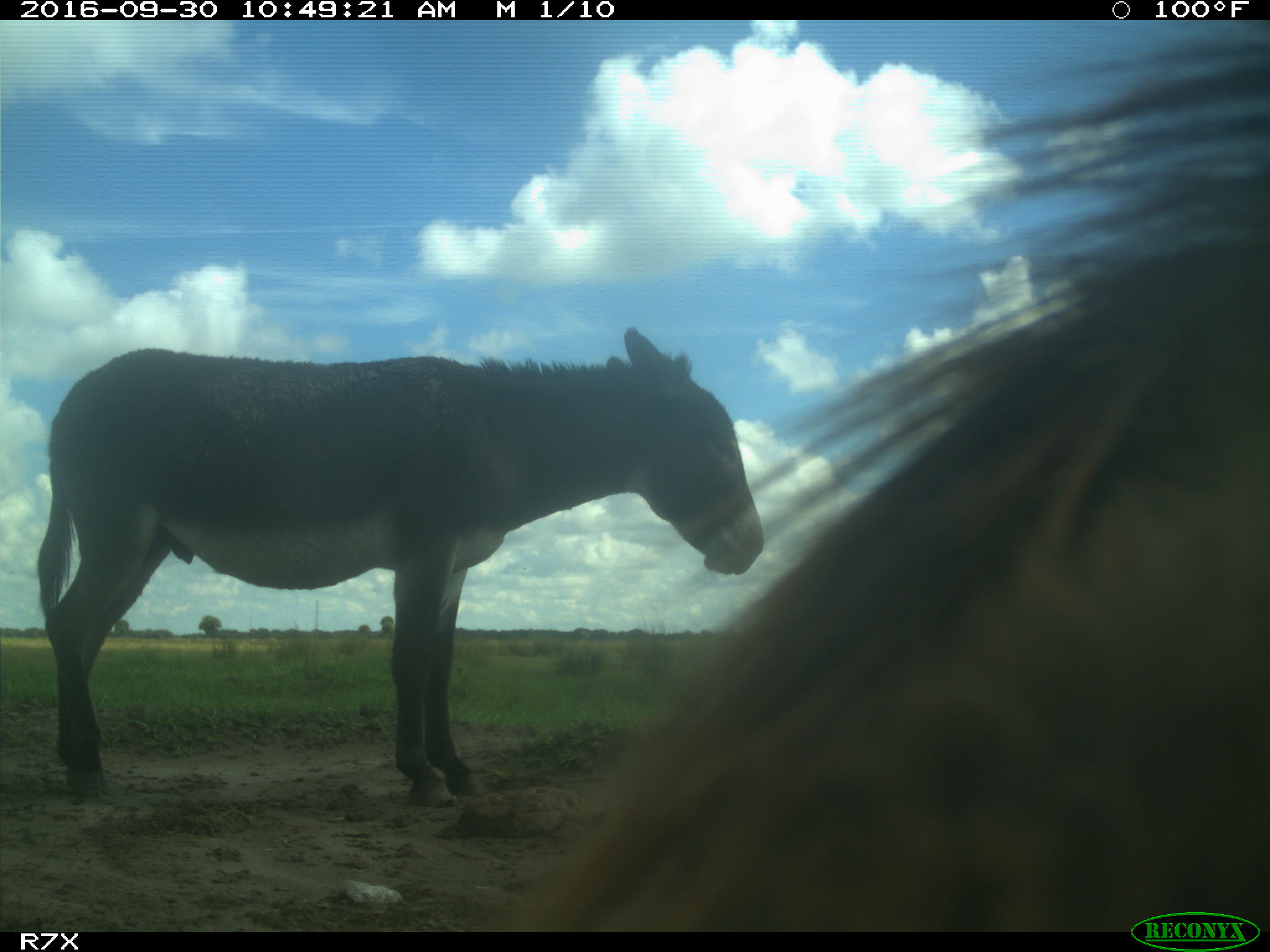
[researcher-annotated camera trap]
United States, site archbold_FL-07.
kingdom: Animalia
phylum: Chordata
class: Mammalia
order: Perissodactyla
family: Equidae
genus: Equus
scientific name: Equus africanus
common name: african wild ass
Equus africanus (african wild ass).